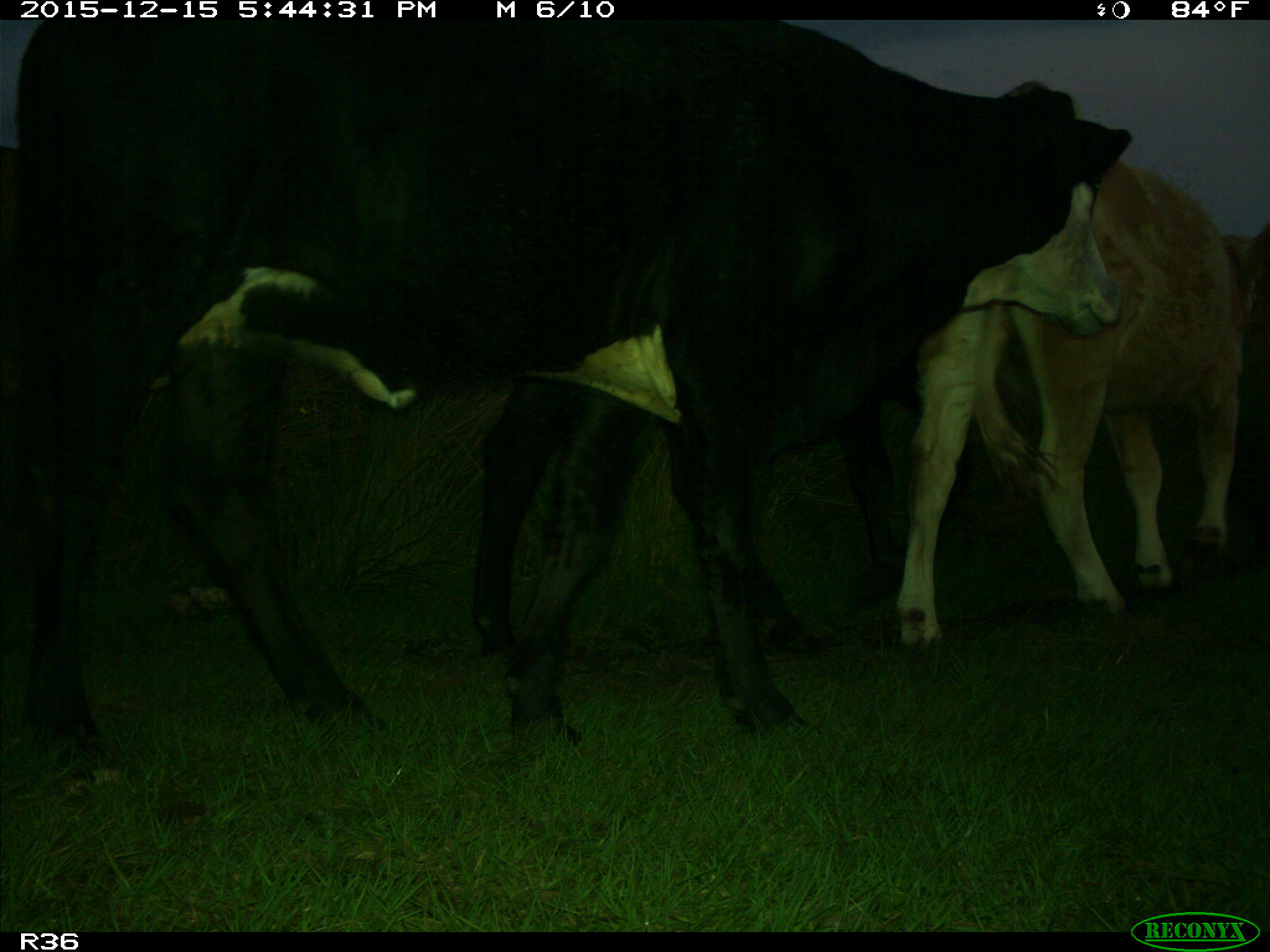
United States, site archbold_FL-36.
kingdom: Animalia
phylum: Chordata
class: Mammalia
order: Artiodactyla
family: Bovidae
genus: Bos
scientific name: Bos taurus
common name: domestic cow